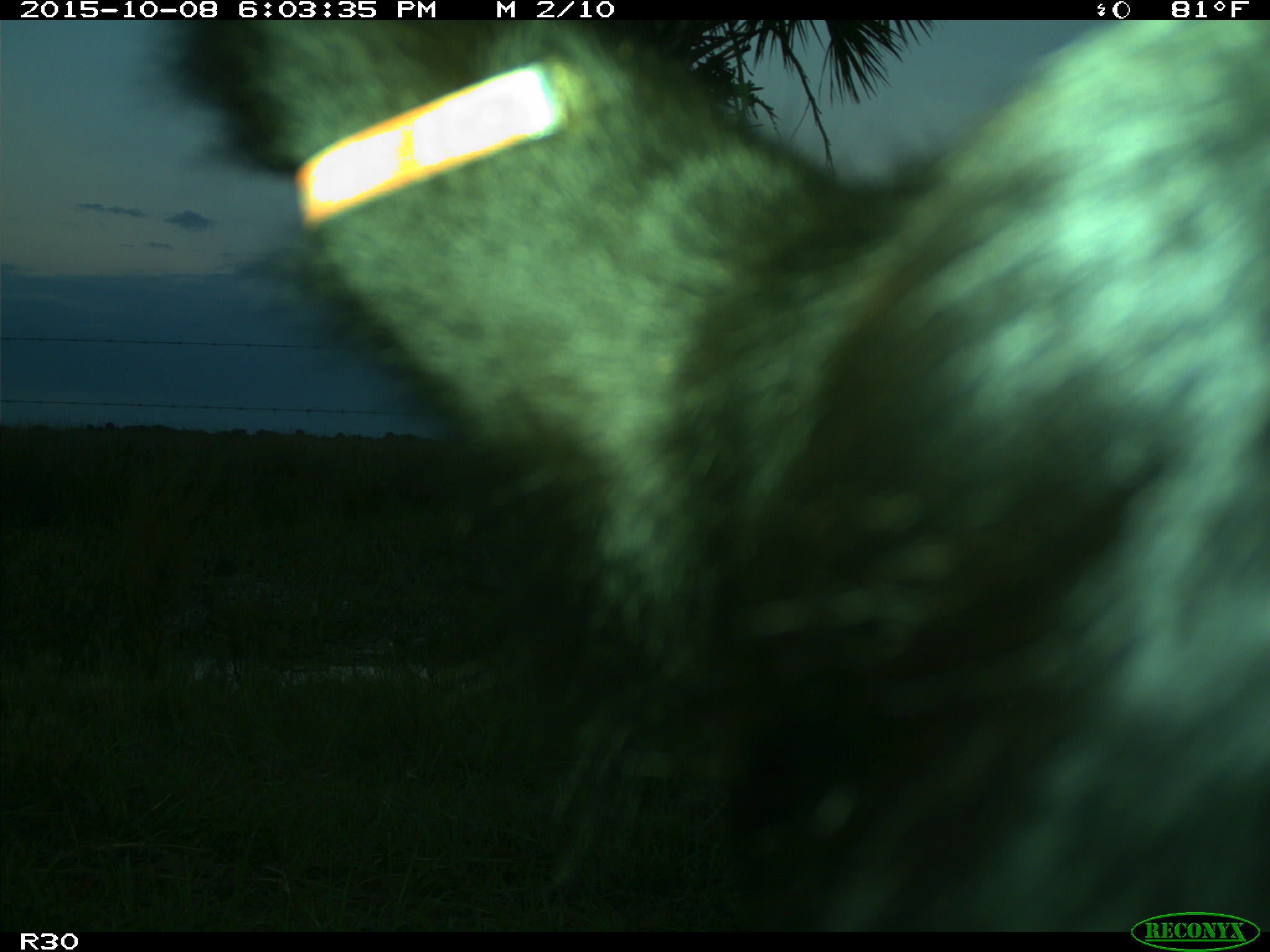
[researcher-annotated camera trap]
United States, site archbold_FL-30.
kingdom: Animalia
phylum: Chordata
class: Mammalia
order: Artiodactyla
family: Bovidae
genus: Bos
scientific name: Bos taurus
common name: domestic cow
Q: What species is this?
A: Bos taurus (domestic cow).